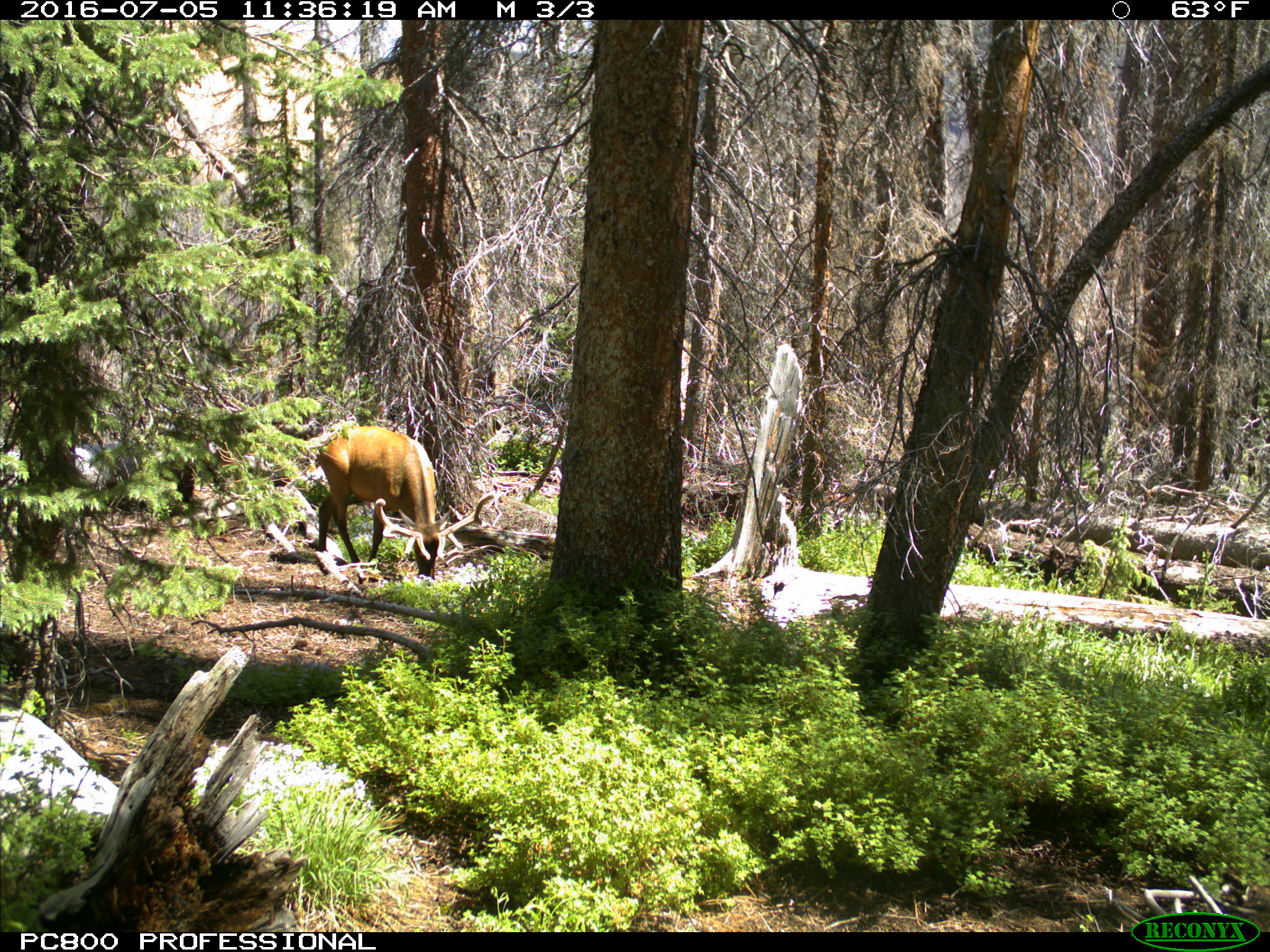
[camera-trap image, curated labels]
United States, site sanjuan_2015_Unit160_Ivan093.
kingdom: Animalia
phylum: Chordata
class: Mammalia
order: Artiodactyla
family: Cervidae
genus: Cervus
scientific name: Cervus elaphus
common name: red deer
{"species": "Cervus elaphus (red deer)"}